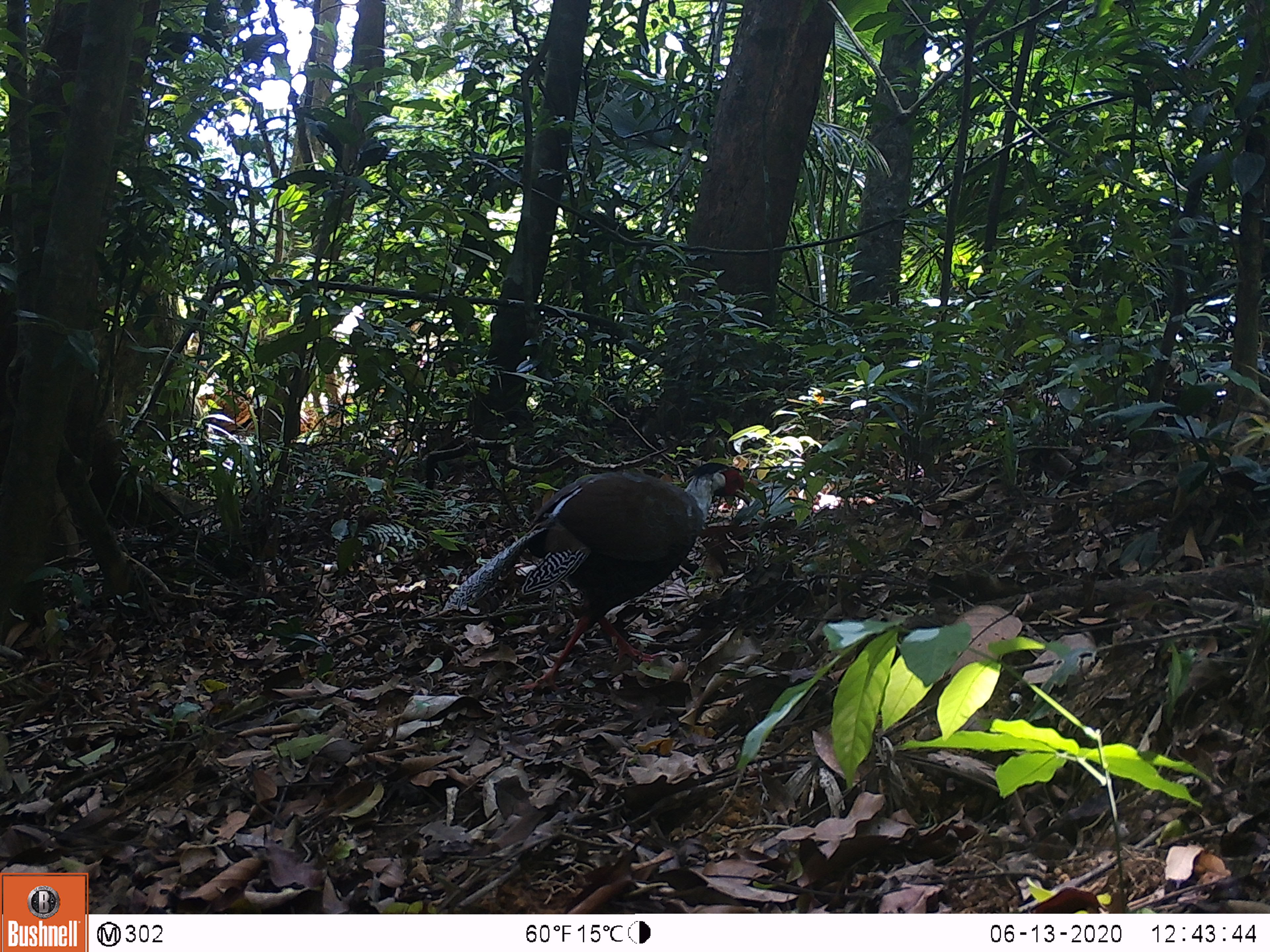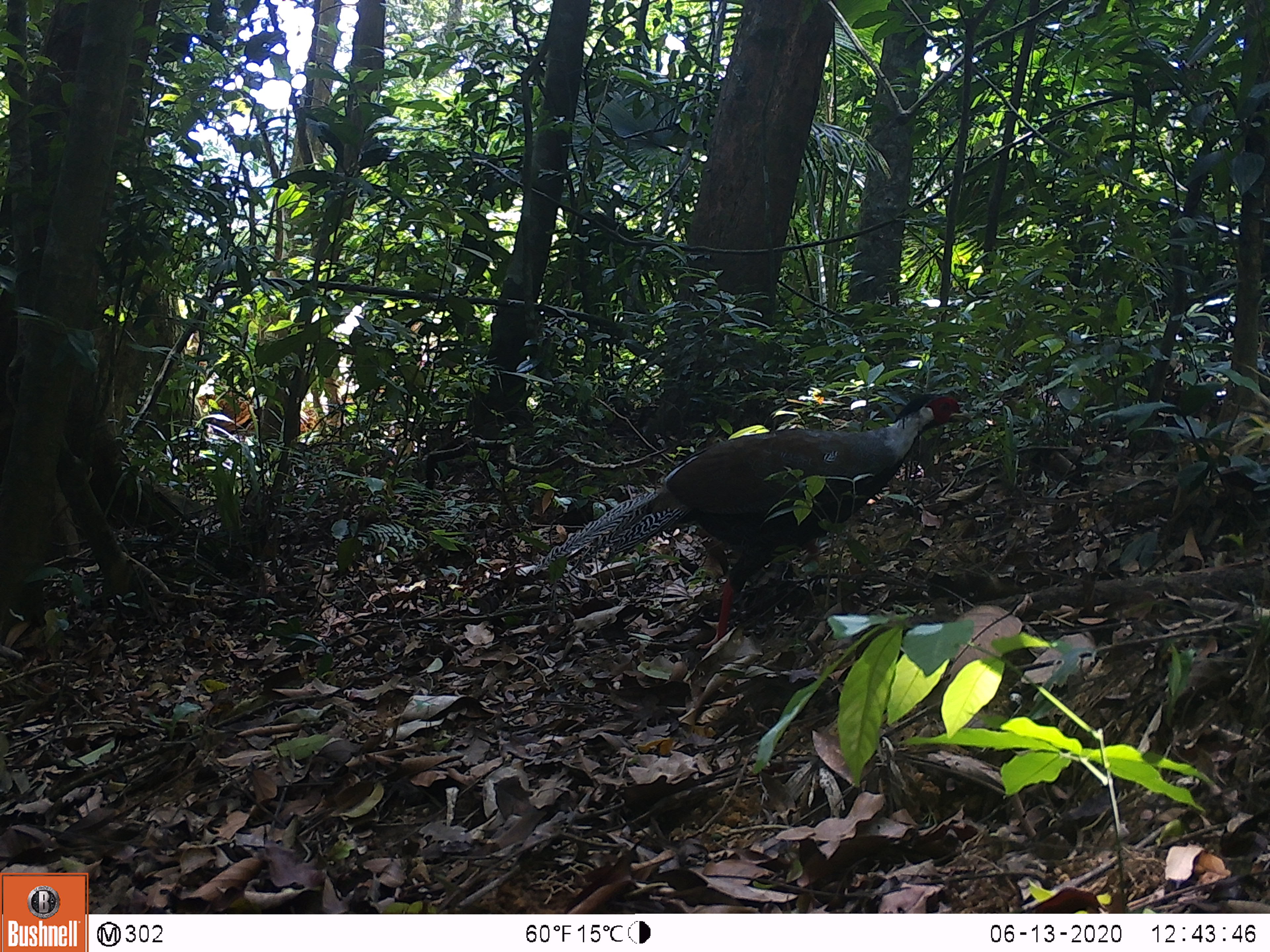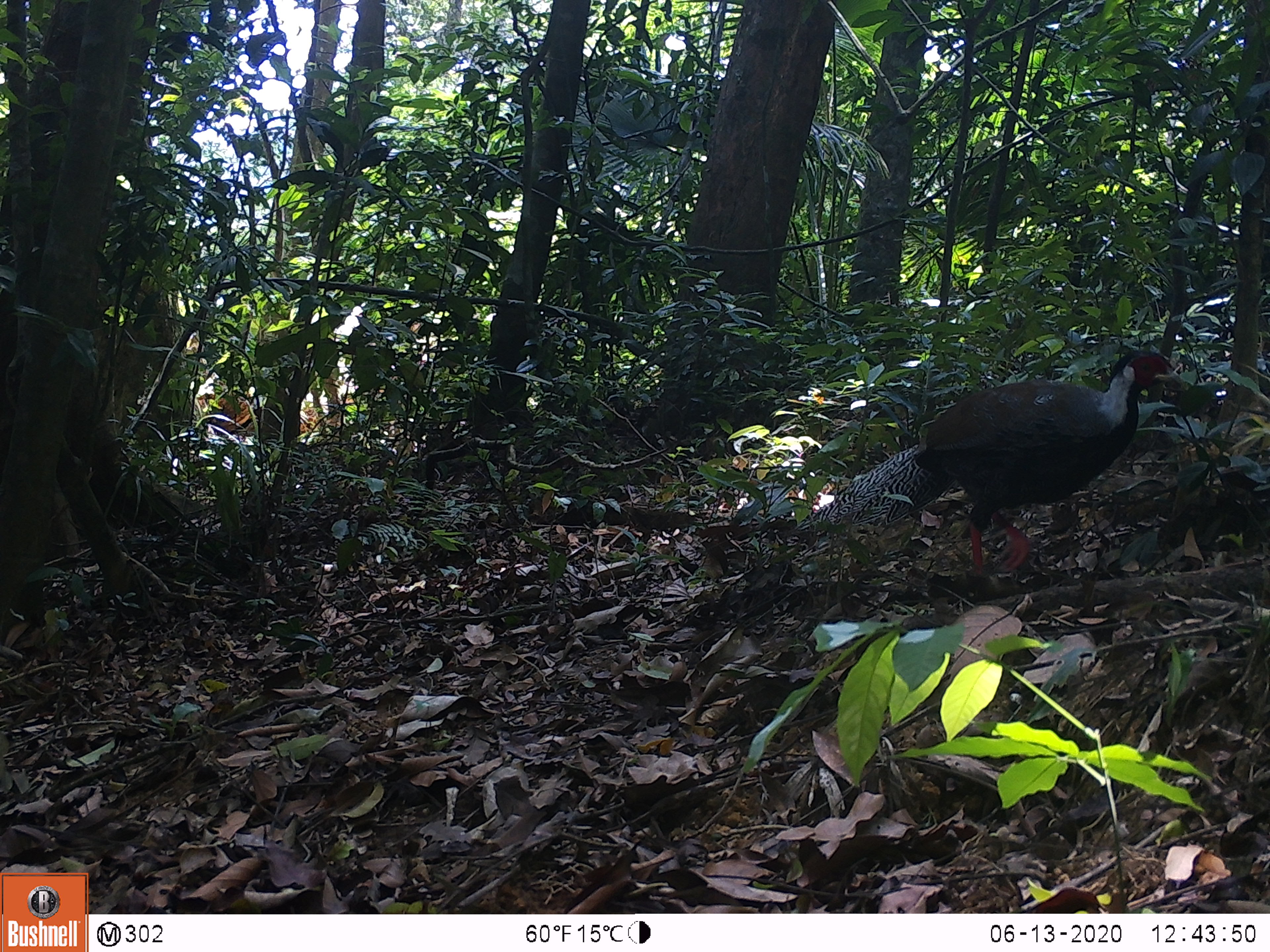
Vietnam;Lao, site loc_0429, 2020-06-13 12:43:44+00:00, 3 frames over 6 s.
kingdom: Animalia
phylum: Chordata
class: Aves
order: Galliformes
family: Phasianidae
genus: Lophura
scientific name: Lophura nycthemera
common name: silver pheasant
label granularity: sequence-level